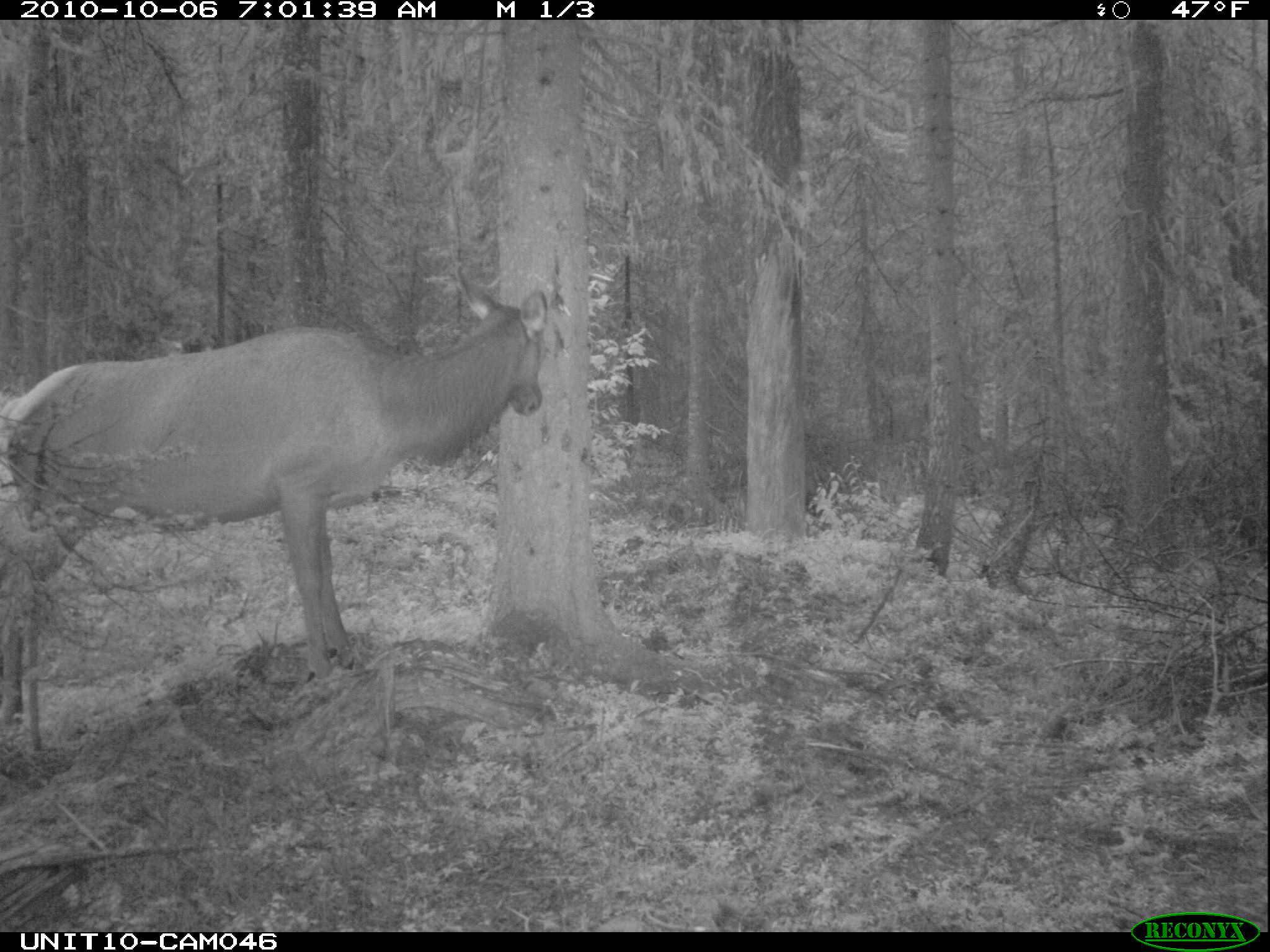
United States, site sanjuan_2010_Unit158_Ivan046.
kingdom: Animalia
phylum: Chordata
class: Mammalia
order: Artiodactyla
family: Cervidae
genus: Cervus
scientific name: Cervus elaphus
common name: red deer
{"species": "Cervus elaphus (red deer)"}